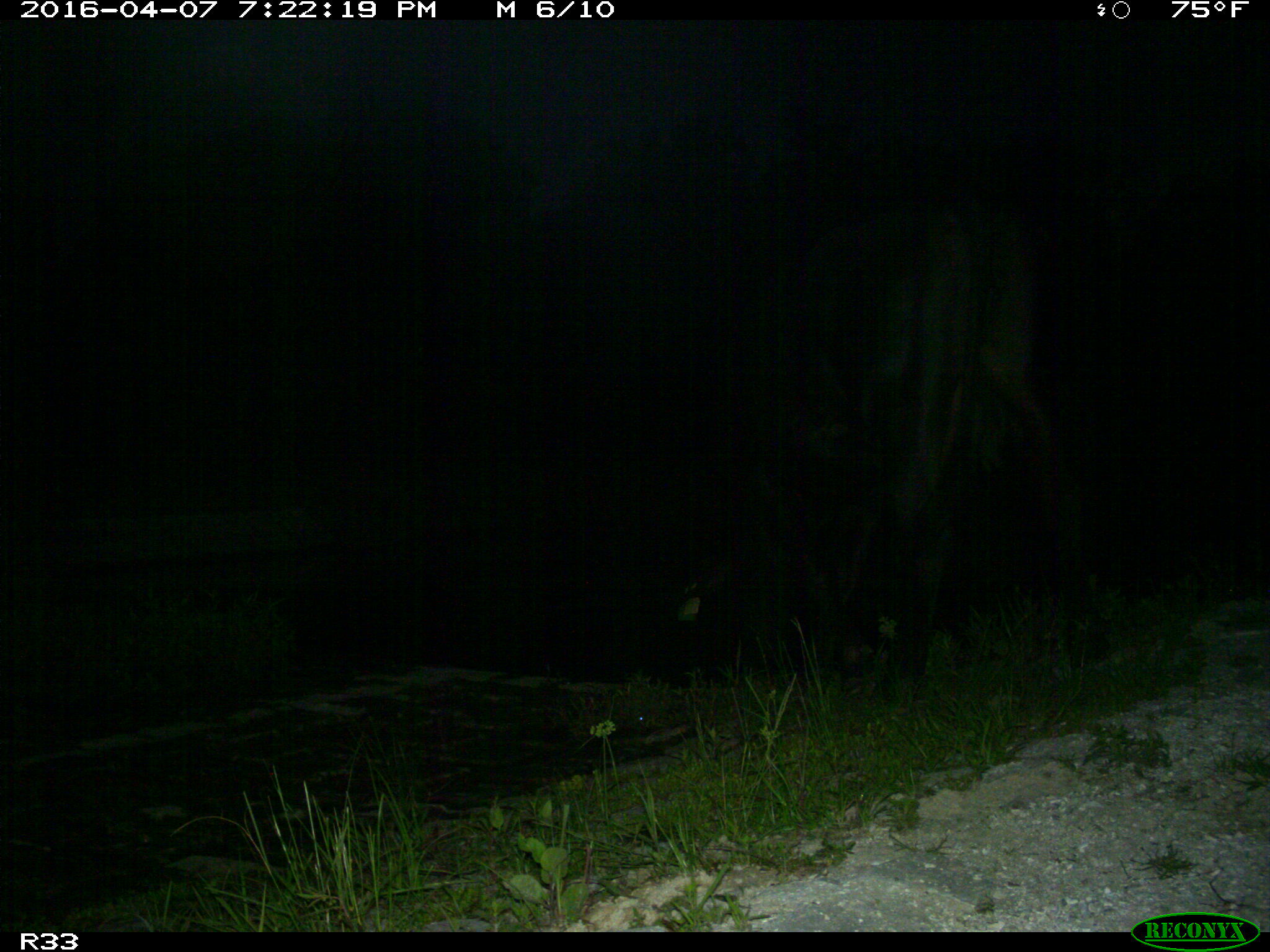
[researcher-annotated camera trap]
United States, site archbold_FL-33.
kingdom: Animalia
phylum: Chordata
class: Mammalia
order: Artiodactyla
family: Bovidae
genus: Bos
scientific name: Bos taurus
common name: domestic cow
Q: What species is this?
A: Bos taurus (domestic cow).